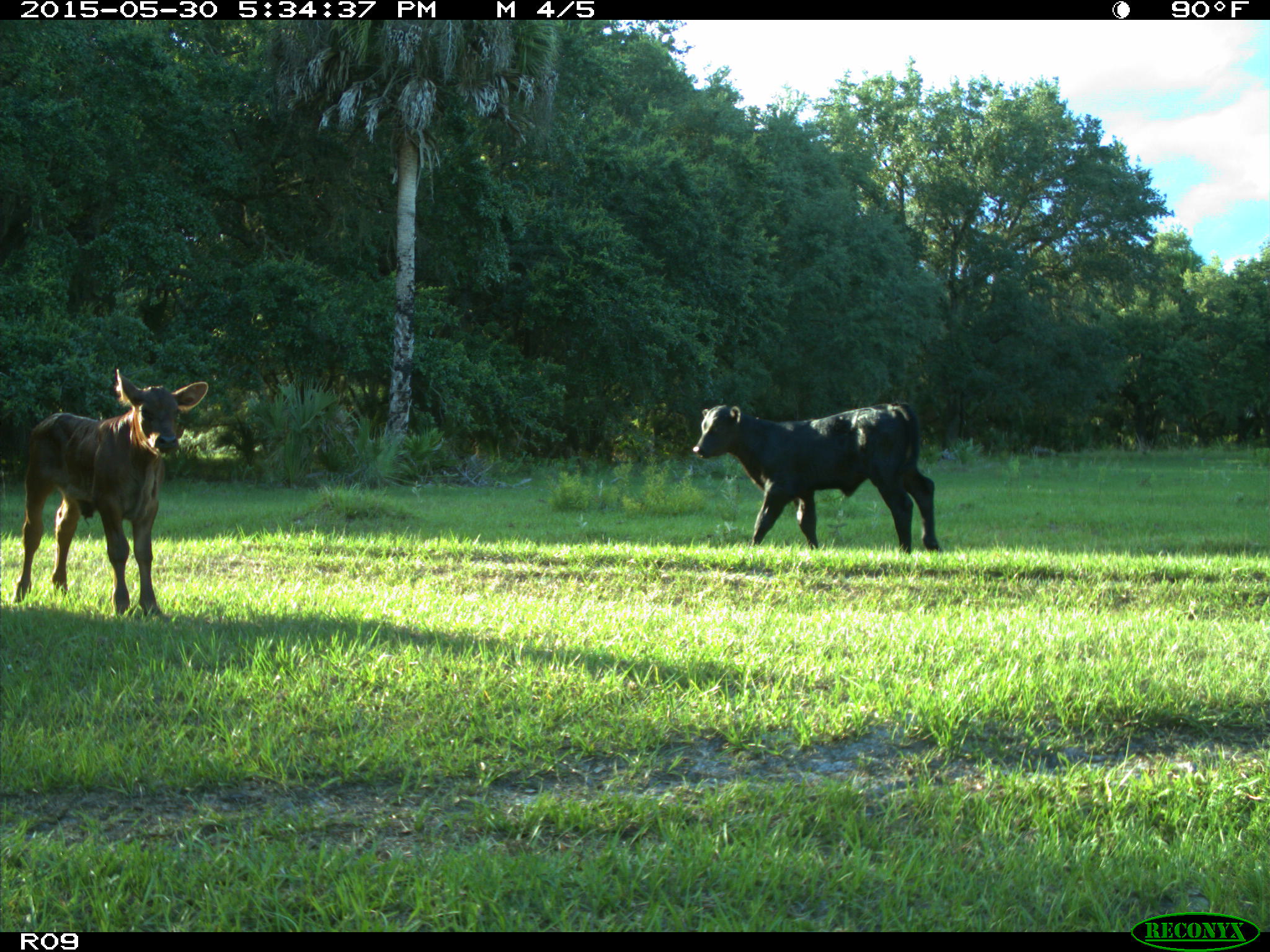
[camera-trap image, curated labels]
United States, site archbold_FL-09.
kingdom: Animalia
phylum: Chordata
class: Mammalia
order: Artiodactyla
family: Bovidae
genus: Bos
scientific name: Bos taurus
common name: domestic cow